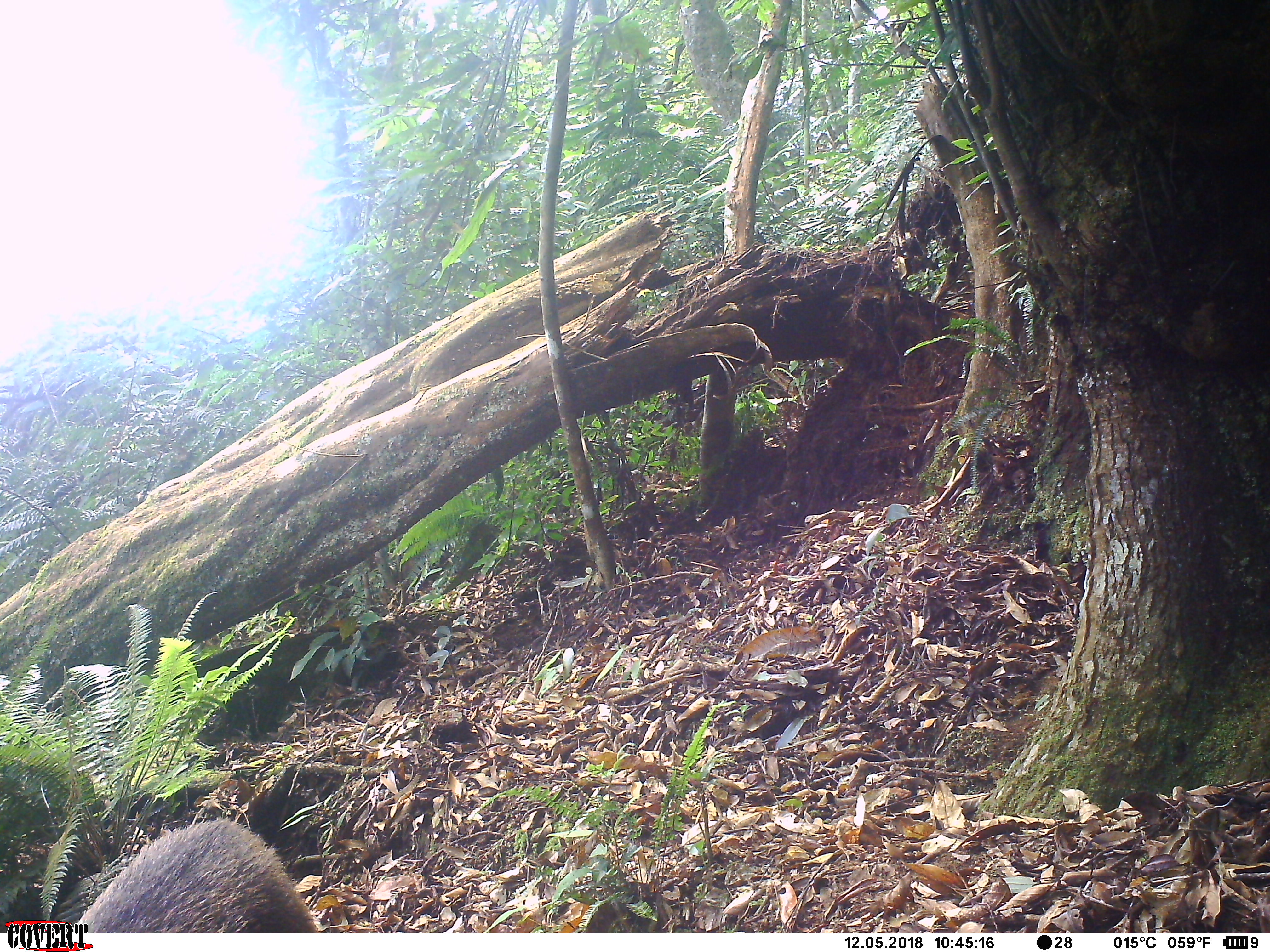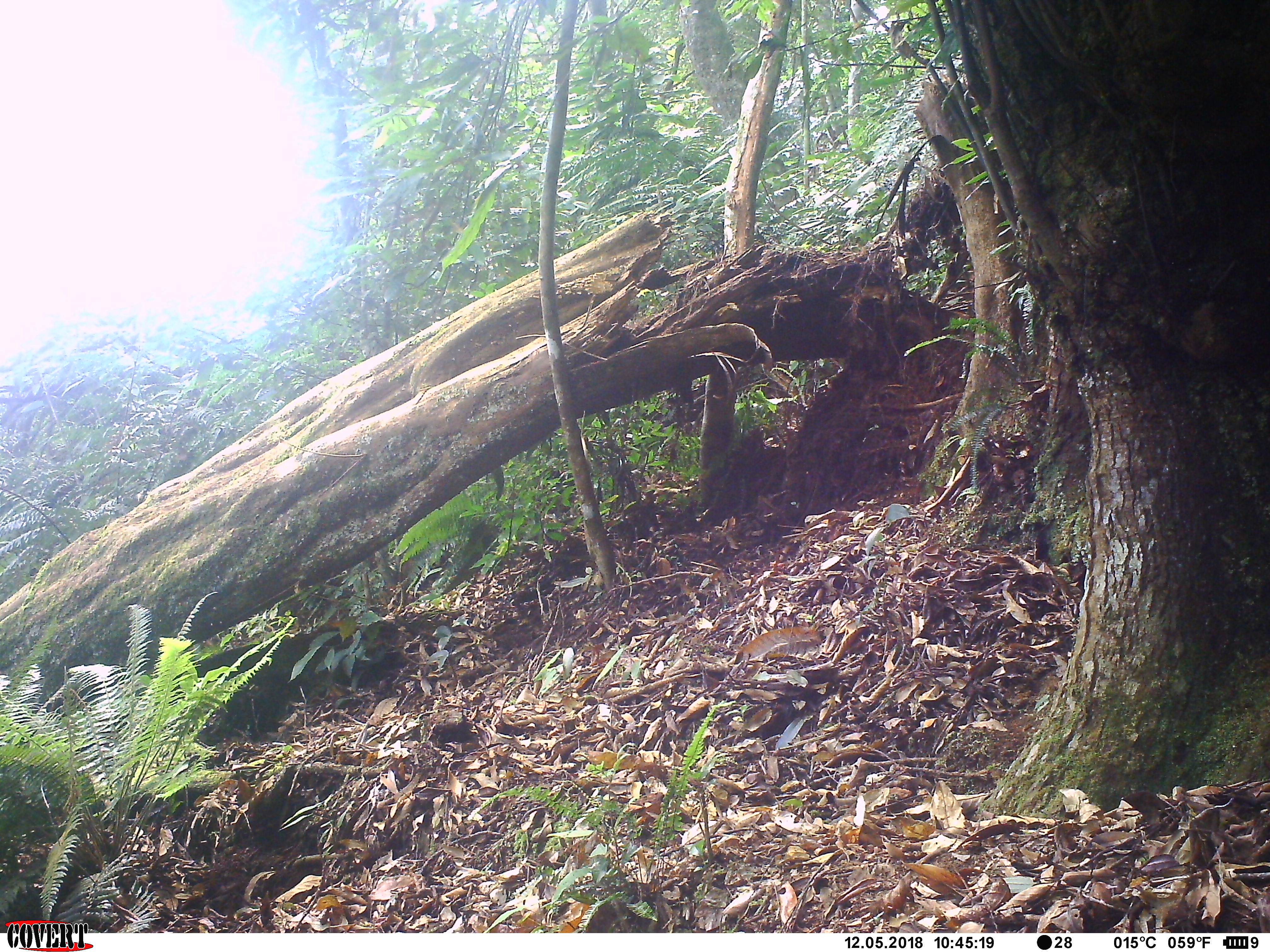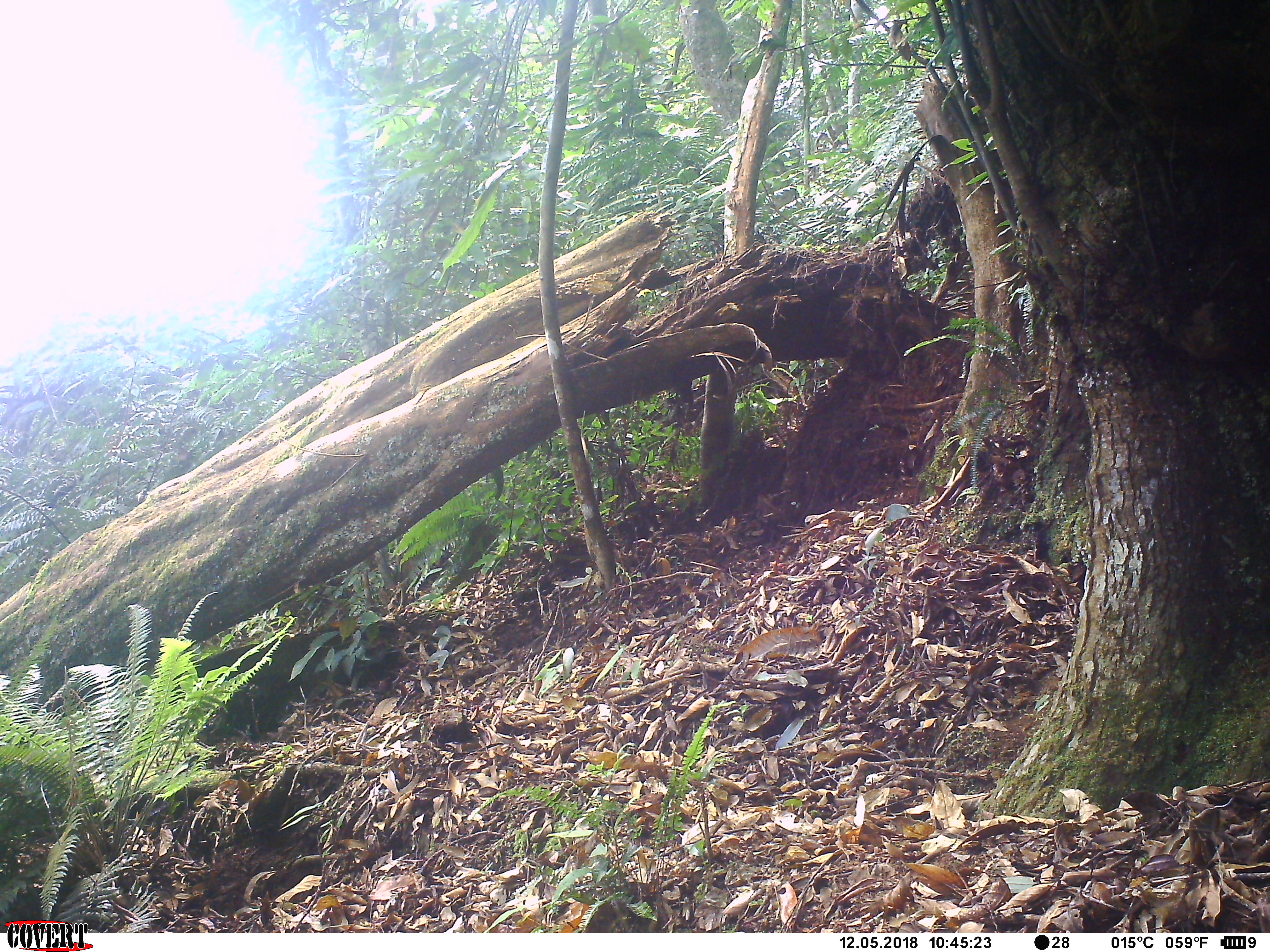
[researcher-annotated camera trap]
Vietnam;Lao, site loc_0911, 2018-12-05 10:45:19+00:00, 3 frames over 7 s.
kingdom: Animalia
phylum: Chordata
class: Mammalia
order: Artiodactyla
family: Suidae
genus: Sus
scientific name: Sus scrofa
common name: eurasian wild pig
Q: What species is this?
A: Eurasian wild pig (Sus scrofa).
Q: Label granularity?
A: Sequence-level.